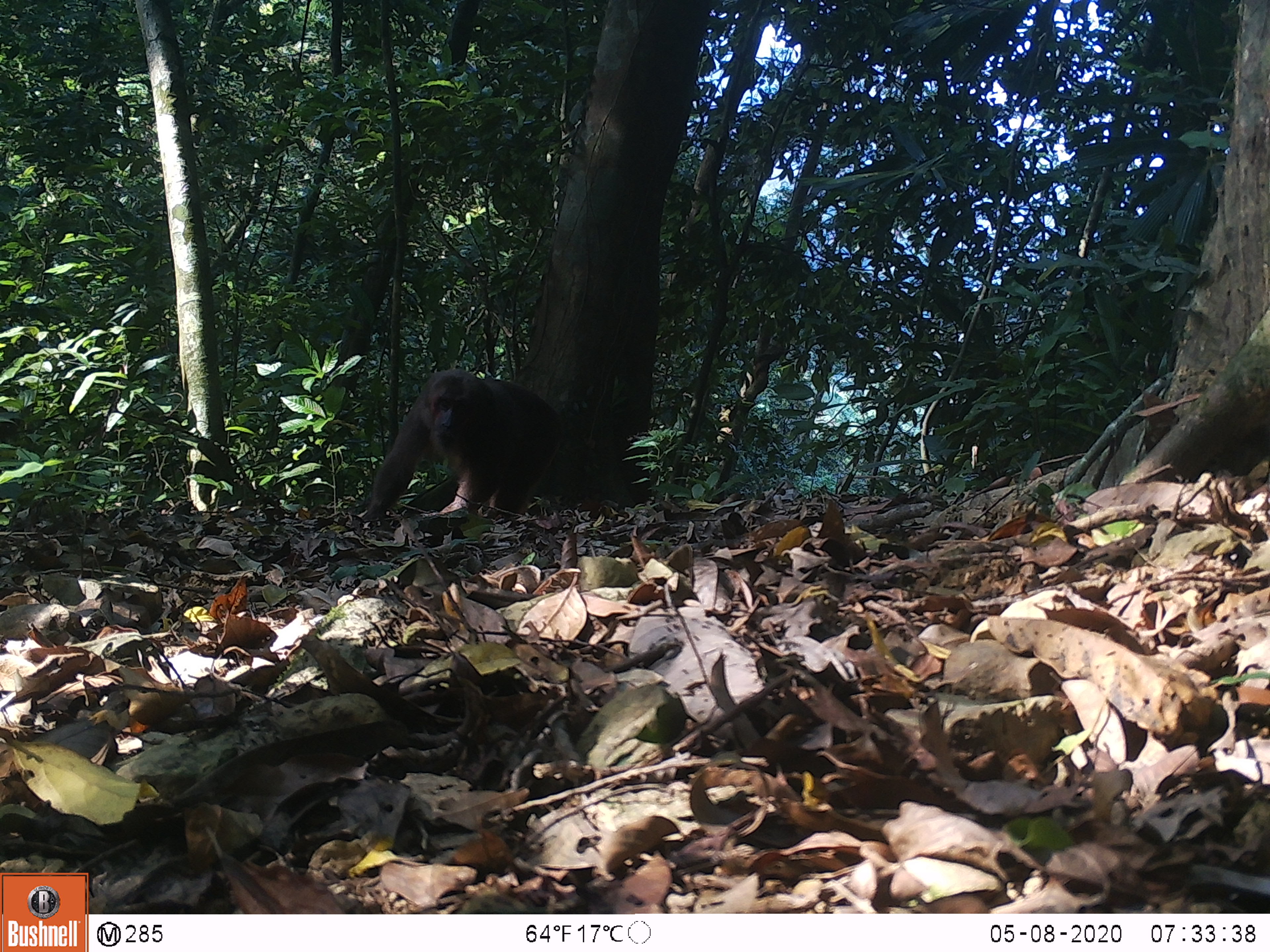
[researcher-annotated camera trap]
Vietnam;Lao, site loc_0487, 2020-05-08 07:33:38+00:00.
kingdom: Animalia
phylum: Chordata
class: Mammalia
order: Primates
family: Cercopithecidae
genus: Macaca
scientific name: Macaca arctoides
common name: stump-tailed macaque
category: stump tailed macaque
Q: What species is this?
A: Stump tailed macaque (stump-tailed macaque) (Macaca arctoides).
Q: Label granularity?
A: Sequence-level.